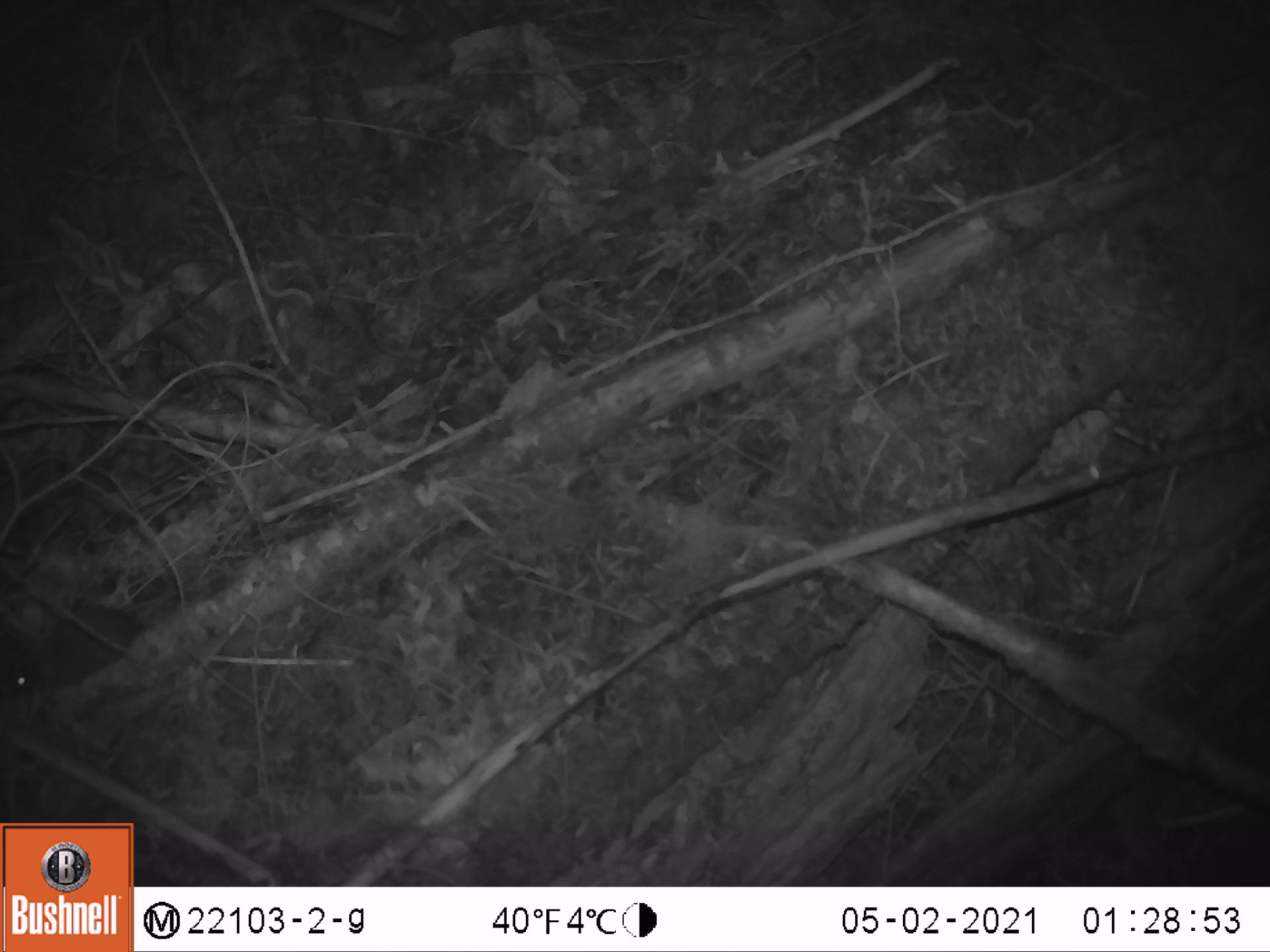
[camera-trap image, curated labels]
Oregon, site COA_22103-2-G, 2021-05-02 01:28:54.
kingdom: Animalia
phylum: Chordata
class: Mammalia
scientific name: Mammalia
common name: small mammal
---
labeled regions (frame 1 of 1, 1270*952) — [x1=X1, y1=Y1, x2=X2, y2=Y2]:
small mammal: [x1=0, y1=512, x2=275, y2=744]